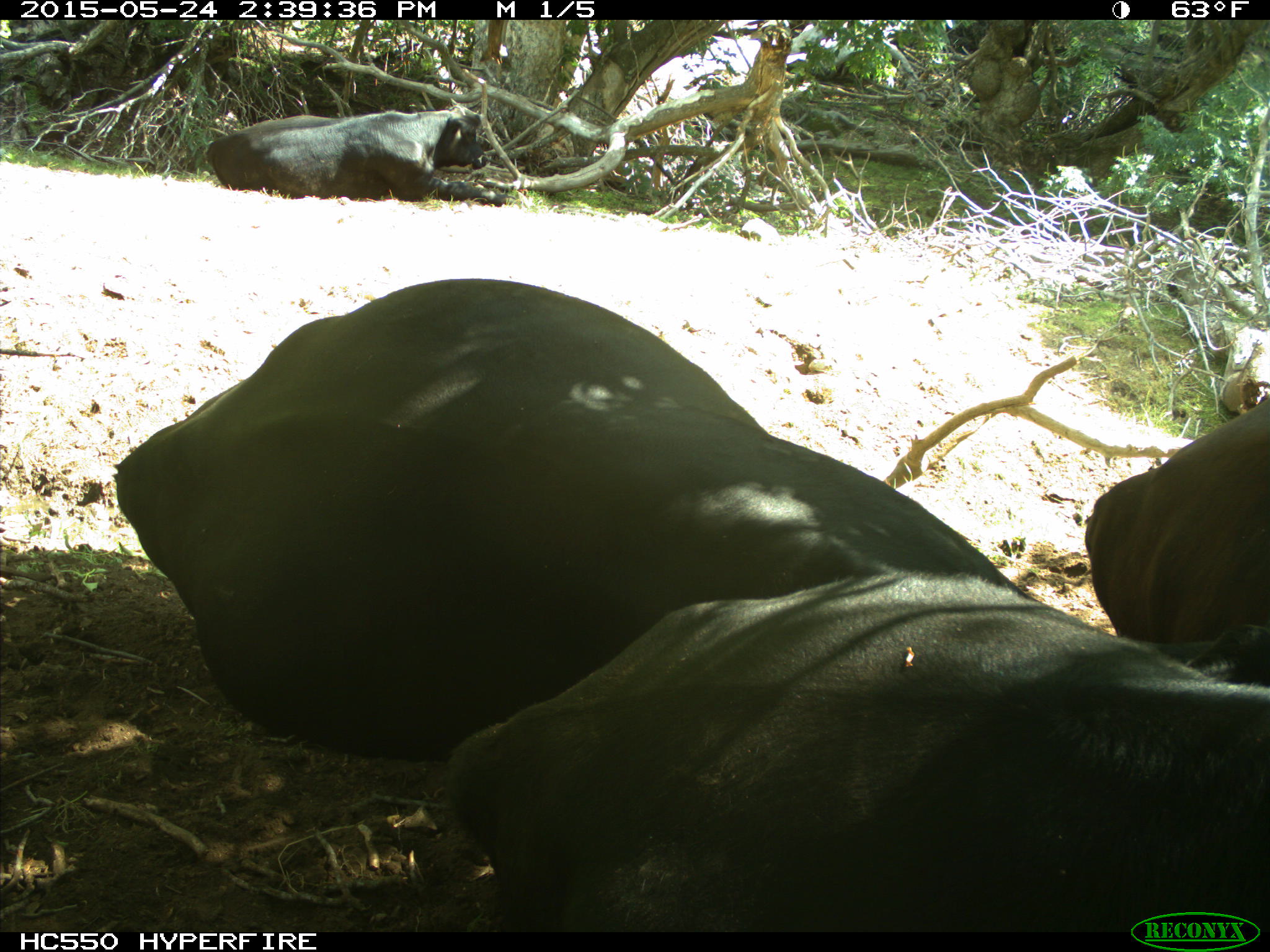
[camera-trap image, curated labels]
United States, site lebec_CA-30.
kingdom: Animalia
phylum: Chordata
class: Mammalia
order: Artiodactyla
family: Bovidae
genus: Bos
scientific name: Bos taurus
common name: domestic cow